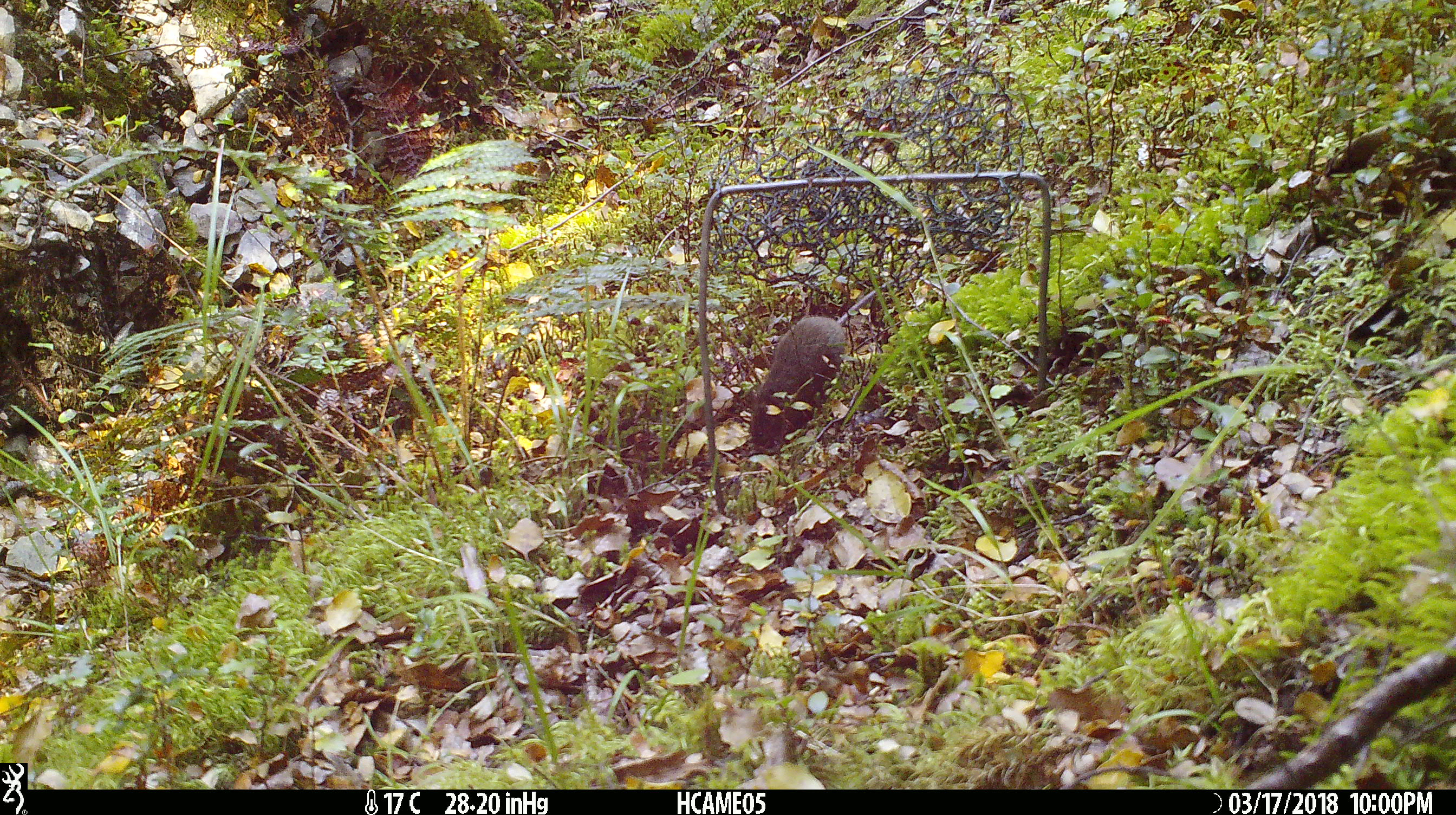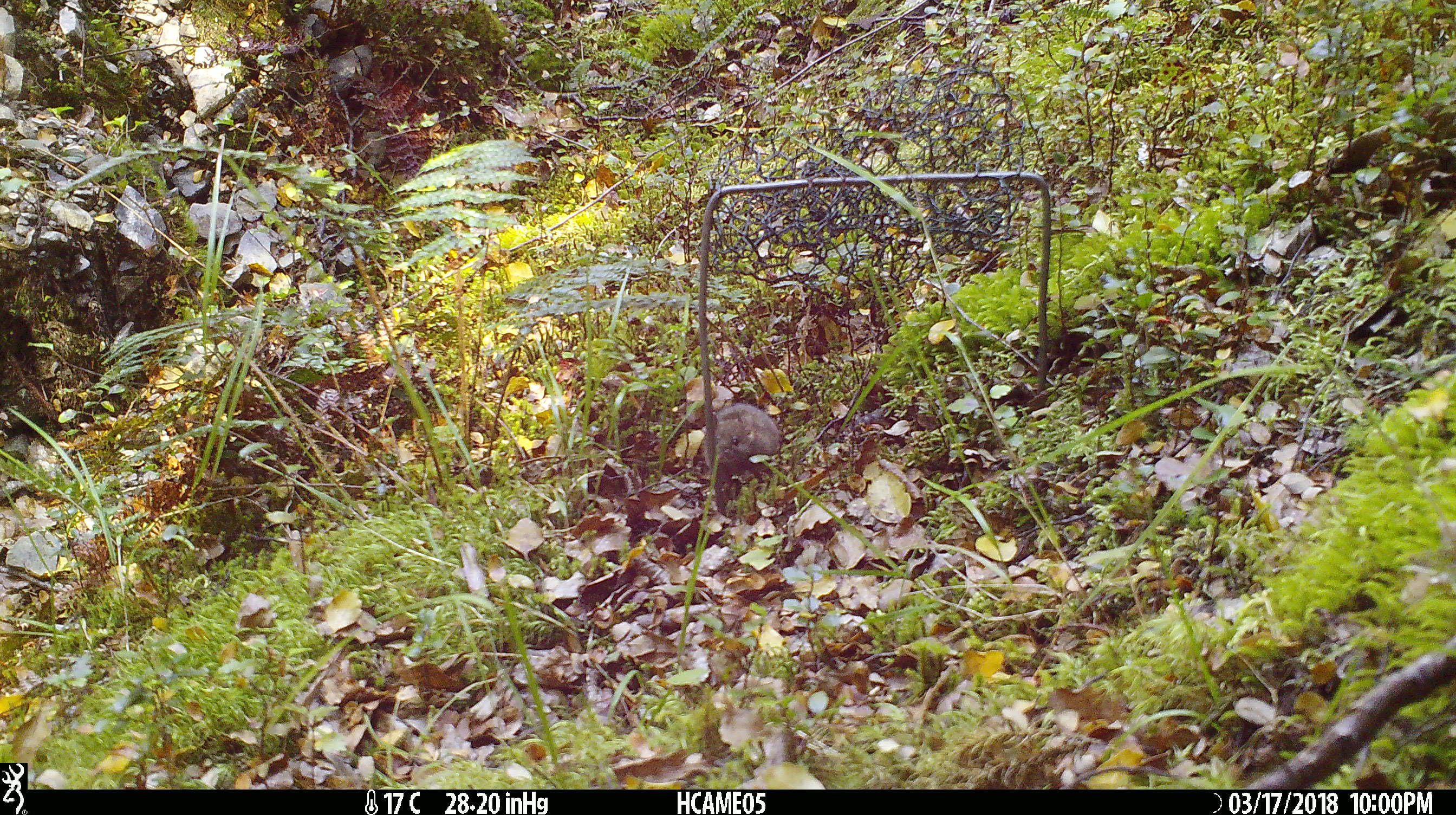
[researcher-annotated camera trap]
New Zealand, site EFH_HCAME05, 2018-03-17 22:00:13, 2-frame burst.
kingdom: Animalia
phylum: Chordata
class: Mammalia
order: Rodentia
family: Muridae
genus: Mus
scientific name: Mus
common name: mouse